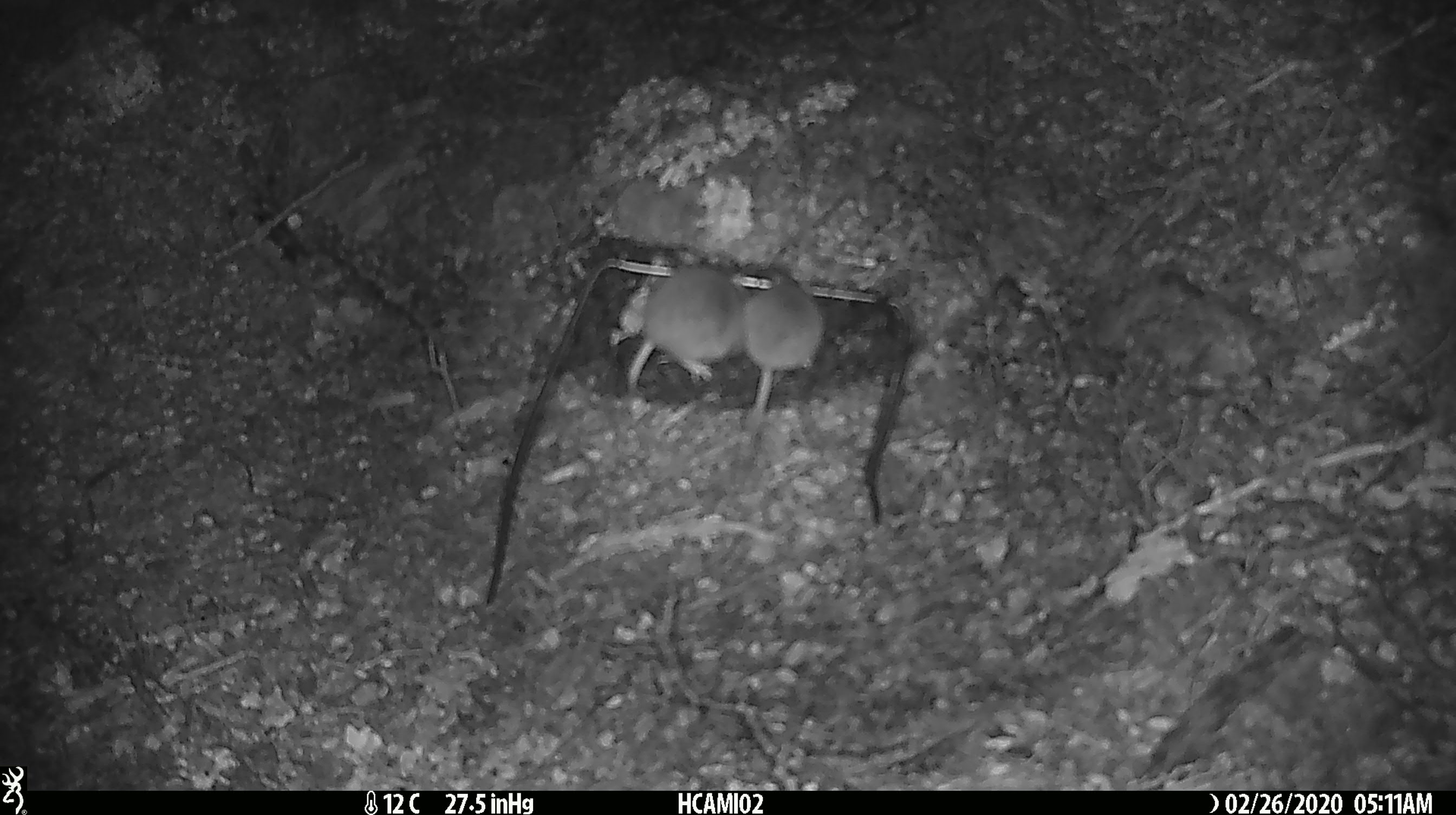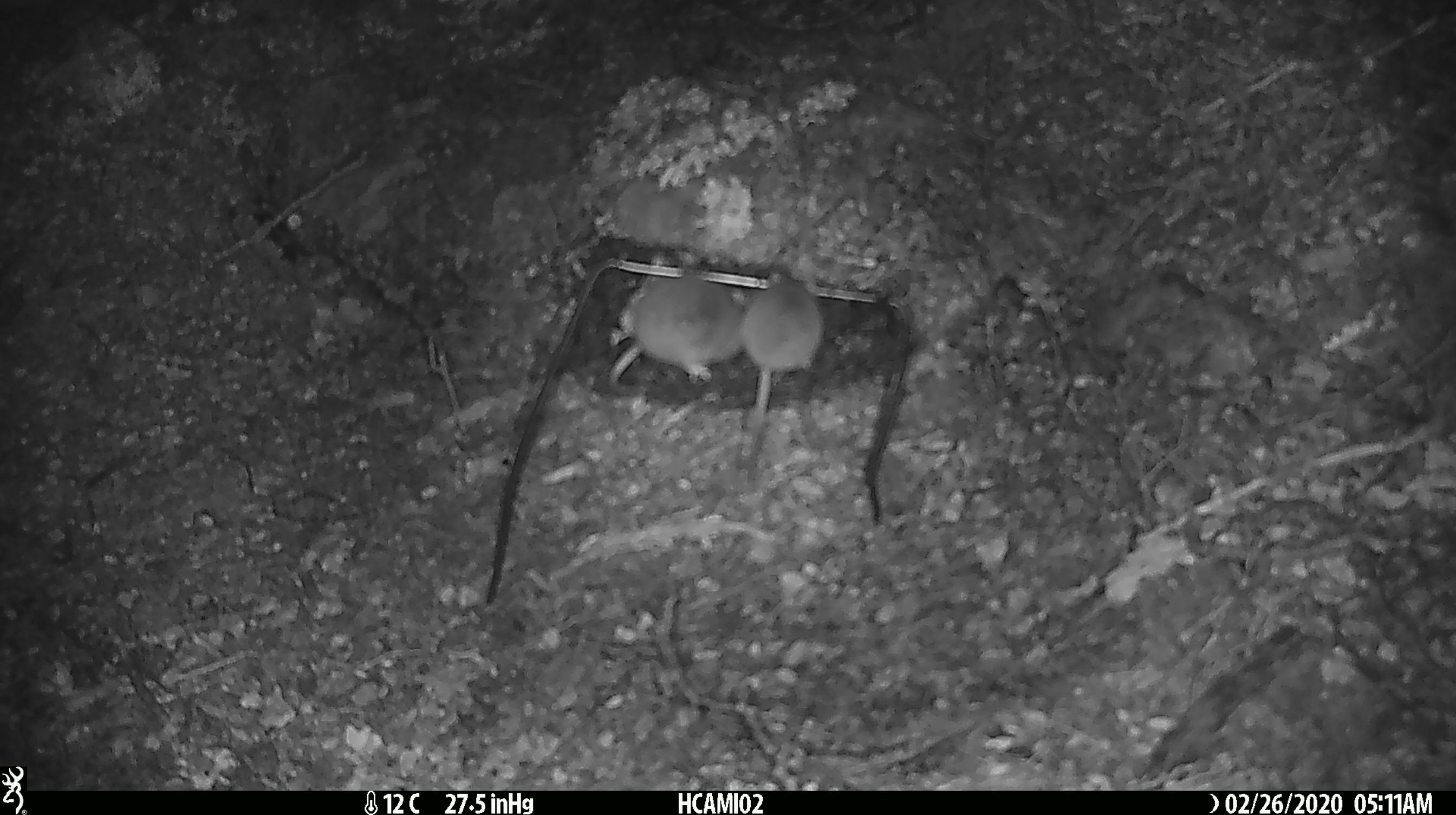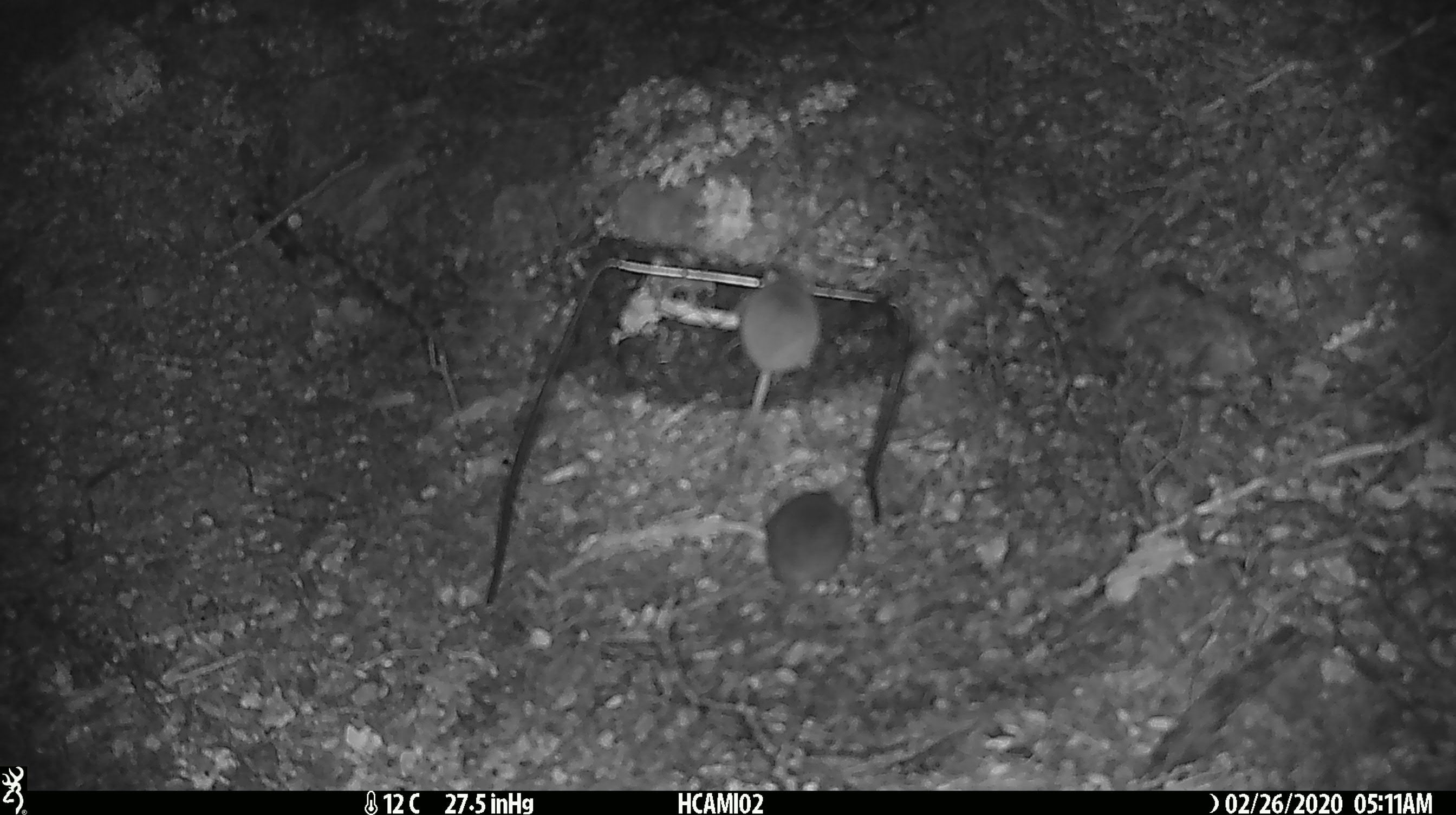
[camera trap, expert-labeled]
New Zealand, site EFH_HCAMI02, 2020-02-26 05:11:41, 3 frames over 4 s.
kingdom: Animalia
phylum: Chordata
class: Mammalia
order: Rodentia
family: Muridae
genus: Mus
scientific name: Mus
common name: mouse